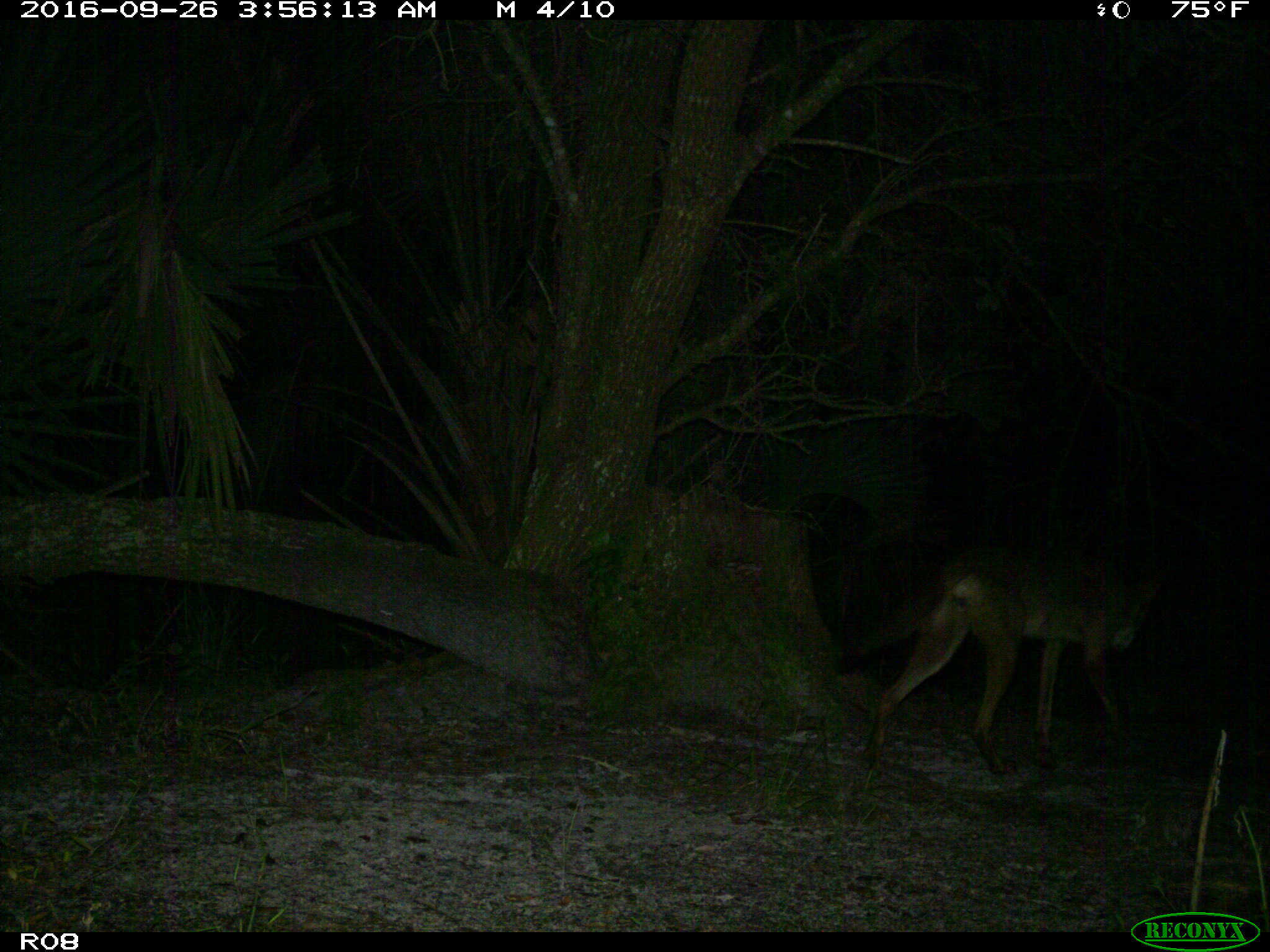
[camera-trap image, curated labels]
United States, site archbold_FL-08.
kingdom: Animalia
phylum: Chordata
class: Mammalia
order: Carnivora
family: Canidae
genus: Canis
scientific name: Canis latrans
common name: coyote